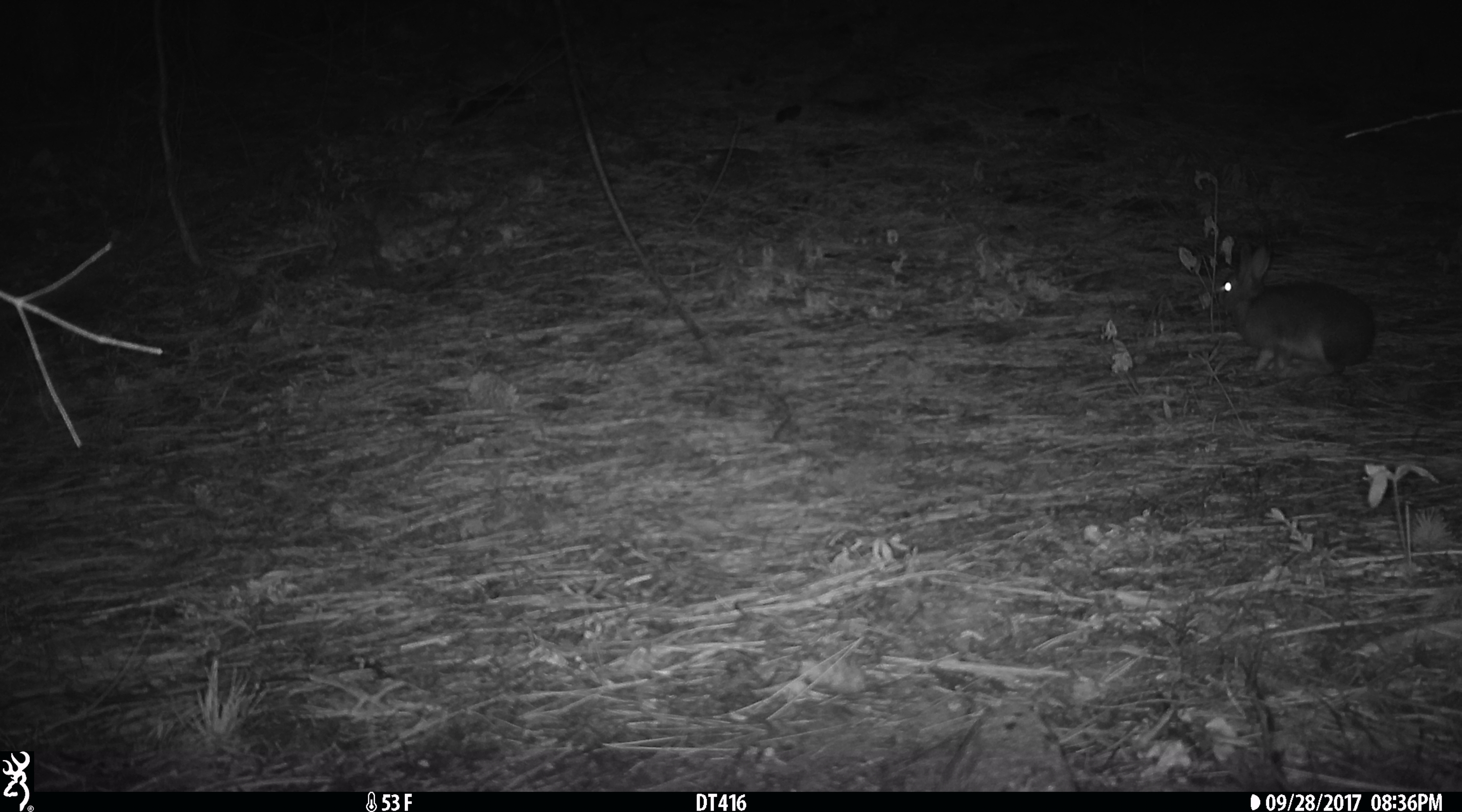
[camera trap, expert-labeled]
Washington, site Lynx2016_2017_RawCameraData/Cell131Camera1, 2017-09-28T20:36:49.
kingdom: Animalia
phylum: Chordata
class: Mammalia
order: Lagomorpha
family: Leporidae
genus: Lepus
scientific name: Lepus americanus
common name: snowshoe hare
Lepus americanus (snowshoe hare). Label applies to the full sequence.